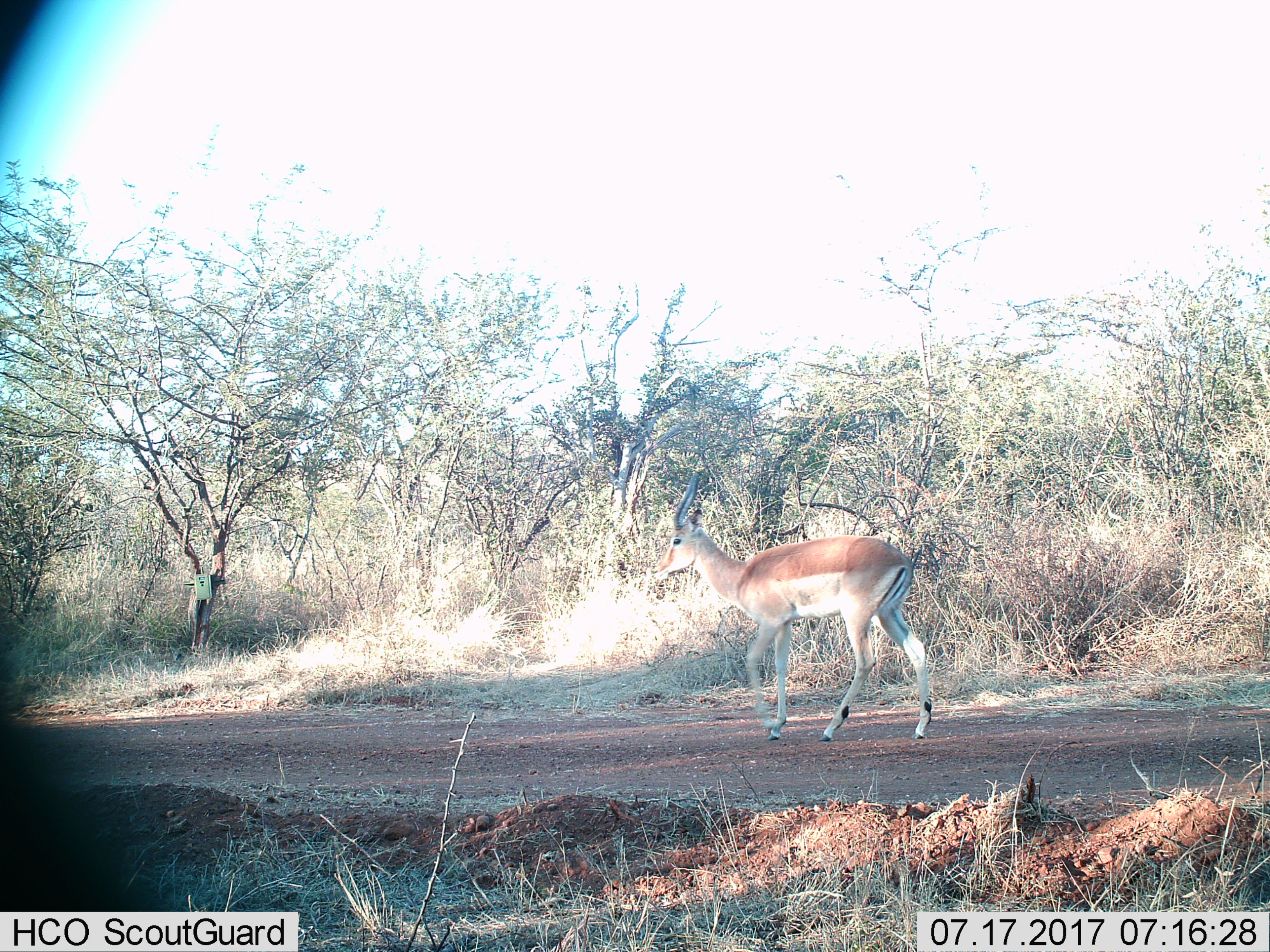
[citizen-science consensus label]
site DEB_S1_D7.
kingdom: Animalia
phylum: Chordata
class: Mammalia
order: Artiodactyla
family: Bovidae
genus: Aepyceros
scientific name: Aepyceros melampus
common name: impala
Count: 1.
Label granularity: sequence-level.